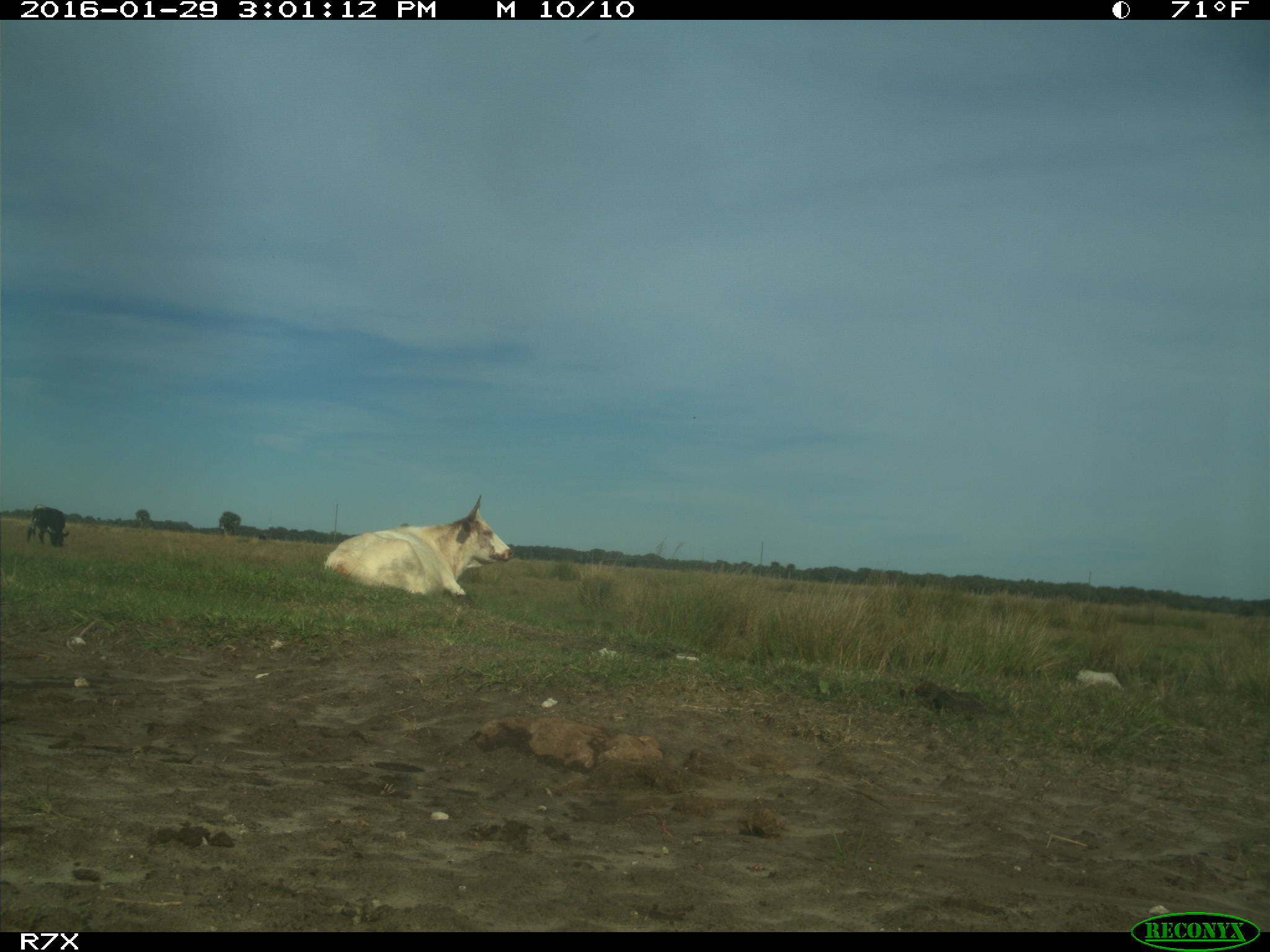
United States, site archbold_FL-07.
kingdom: Animalia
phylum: Chordata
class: Mammalia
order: Artiodactyla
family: Bovidae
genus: Bos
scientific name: Bos taurus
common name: domestic cow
Bos taurus (domestic cow).